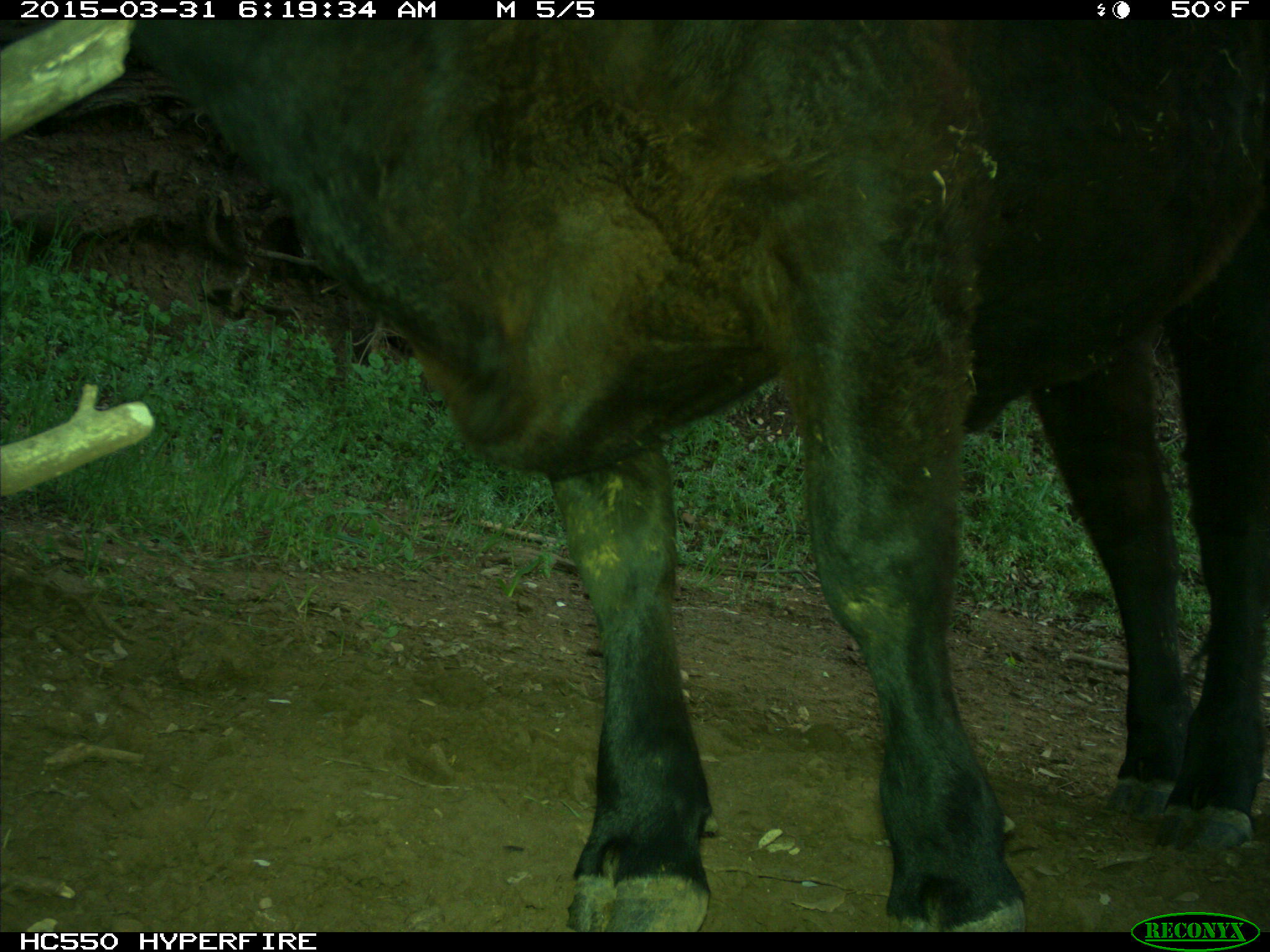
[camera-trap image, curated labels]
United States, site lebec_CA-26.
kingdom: Animalia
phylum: Chordata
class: Mammalia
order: Artiodactyla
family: Bovidae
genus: Bos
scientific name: Bos taurus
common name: domestic cow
Bos taurus (domestic cow).